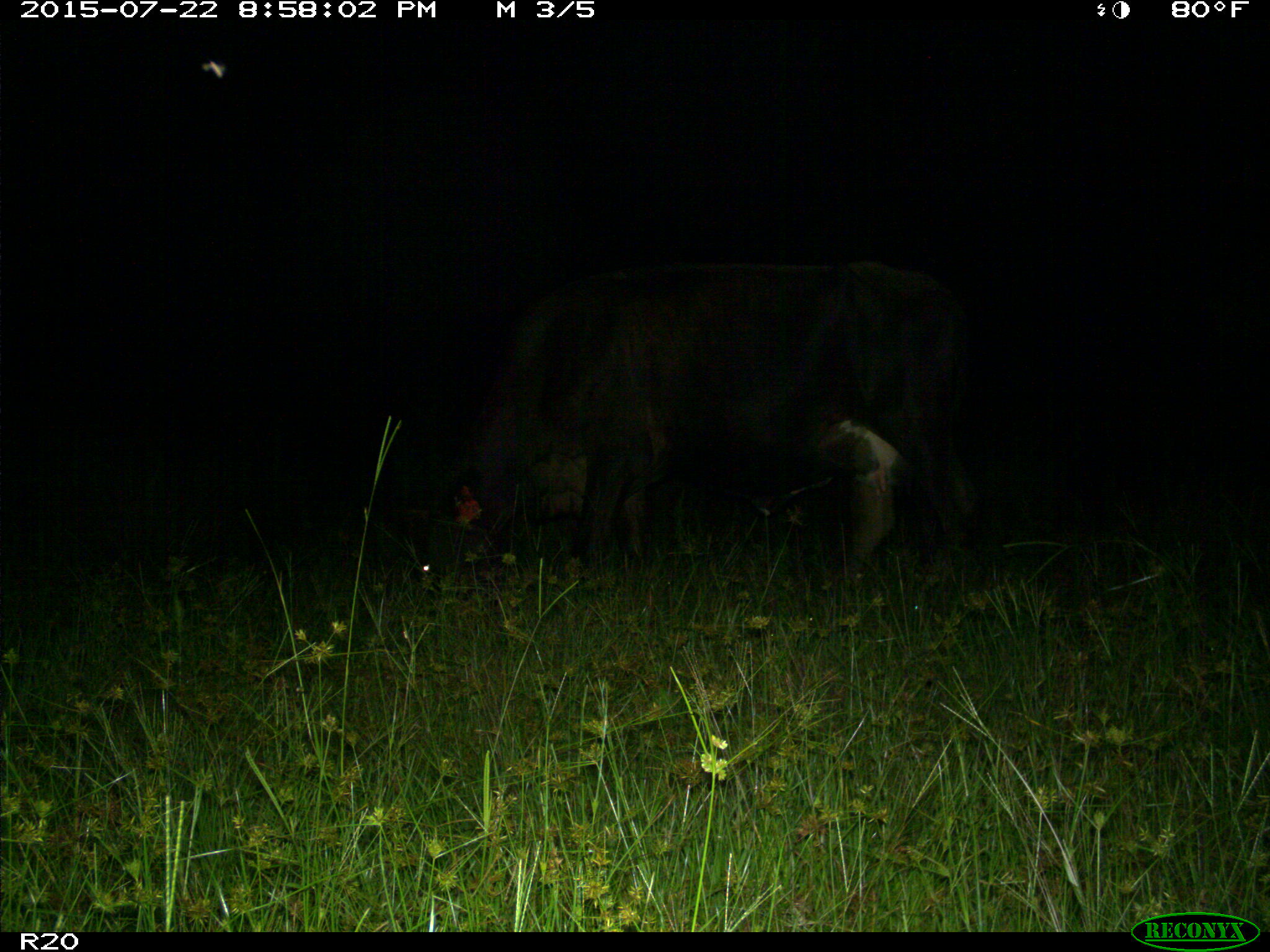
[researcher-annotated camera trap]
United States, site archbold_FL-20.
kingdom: Animalia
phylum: Chordata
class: Mammalia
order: Artiodactyla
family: Bovidae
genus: Bos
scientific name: Bos taurus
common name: domestic cow